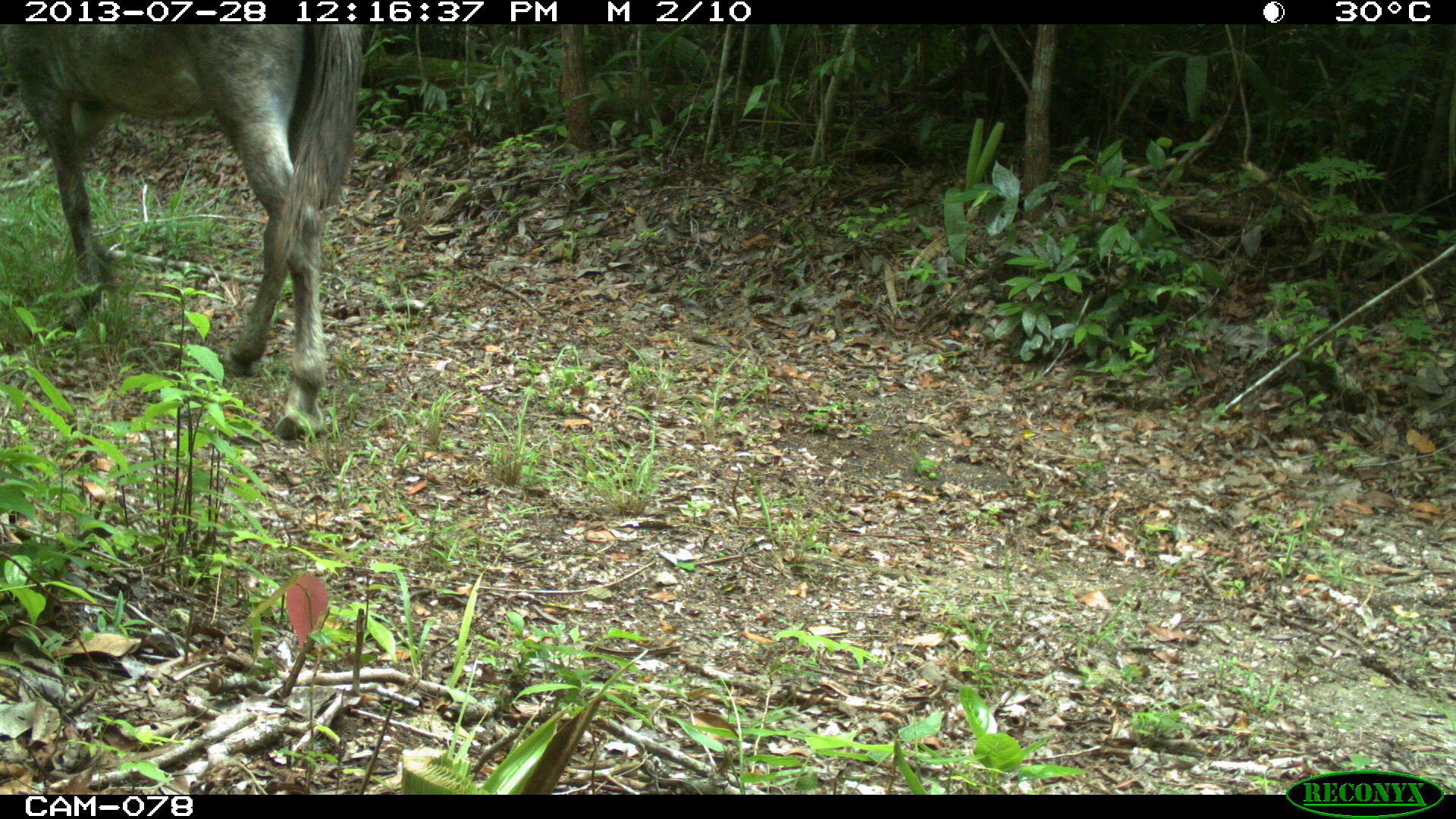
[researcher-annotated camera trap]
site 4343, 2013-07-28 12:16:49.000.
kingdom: Animalia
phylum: Chordata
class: Mammalia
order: Perissodactyla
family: Equidae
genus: Equus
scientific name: Equus ferus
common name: wild horse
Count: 2.